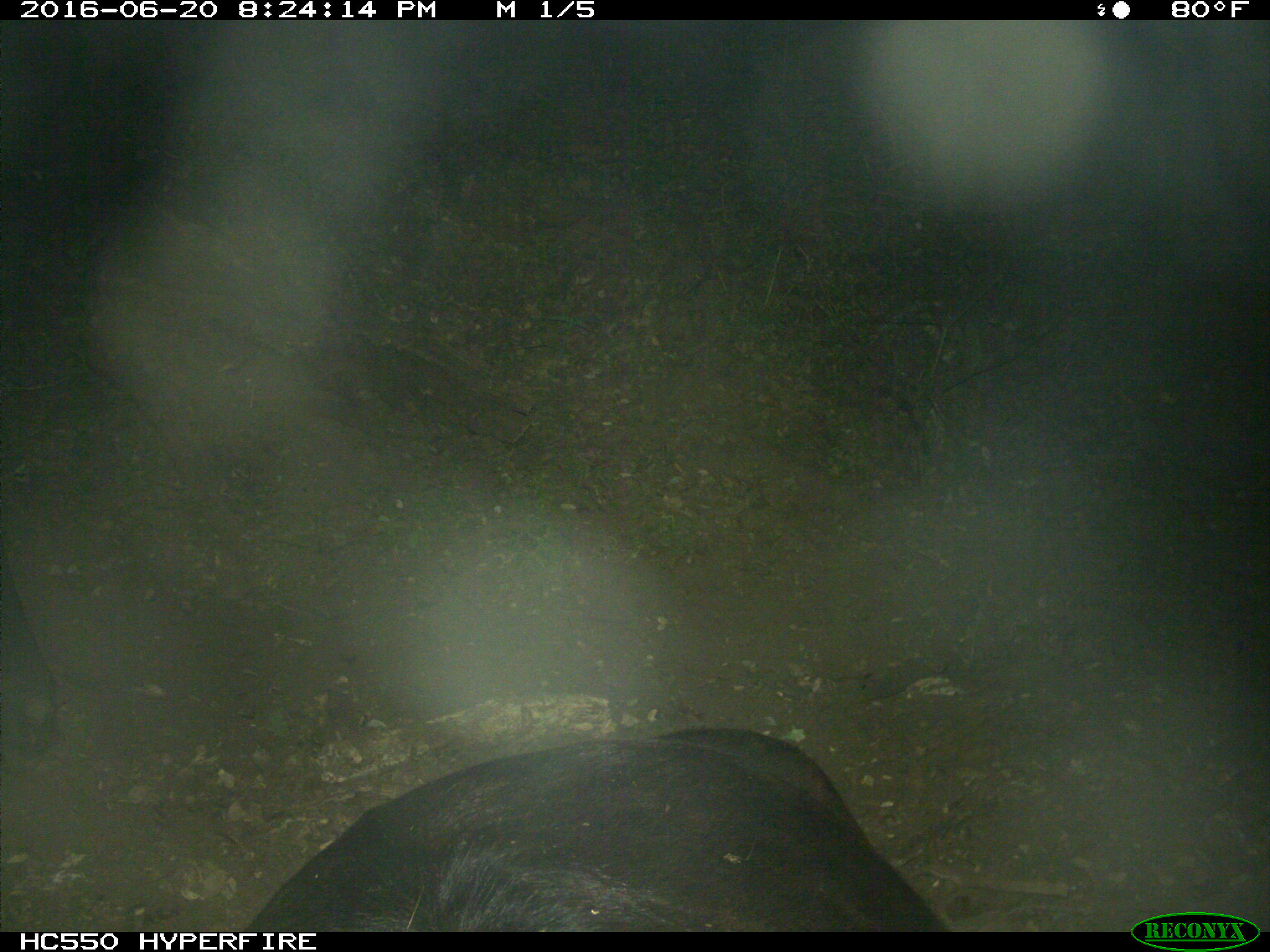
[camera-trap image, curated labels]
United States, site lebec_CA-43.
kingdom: Animalia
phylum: Chordata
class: Mammalia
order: Artiodactyla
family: Bovidae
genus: Bos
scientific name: Bos taurus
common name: domestic cow